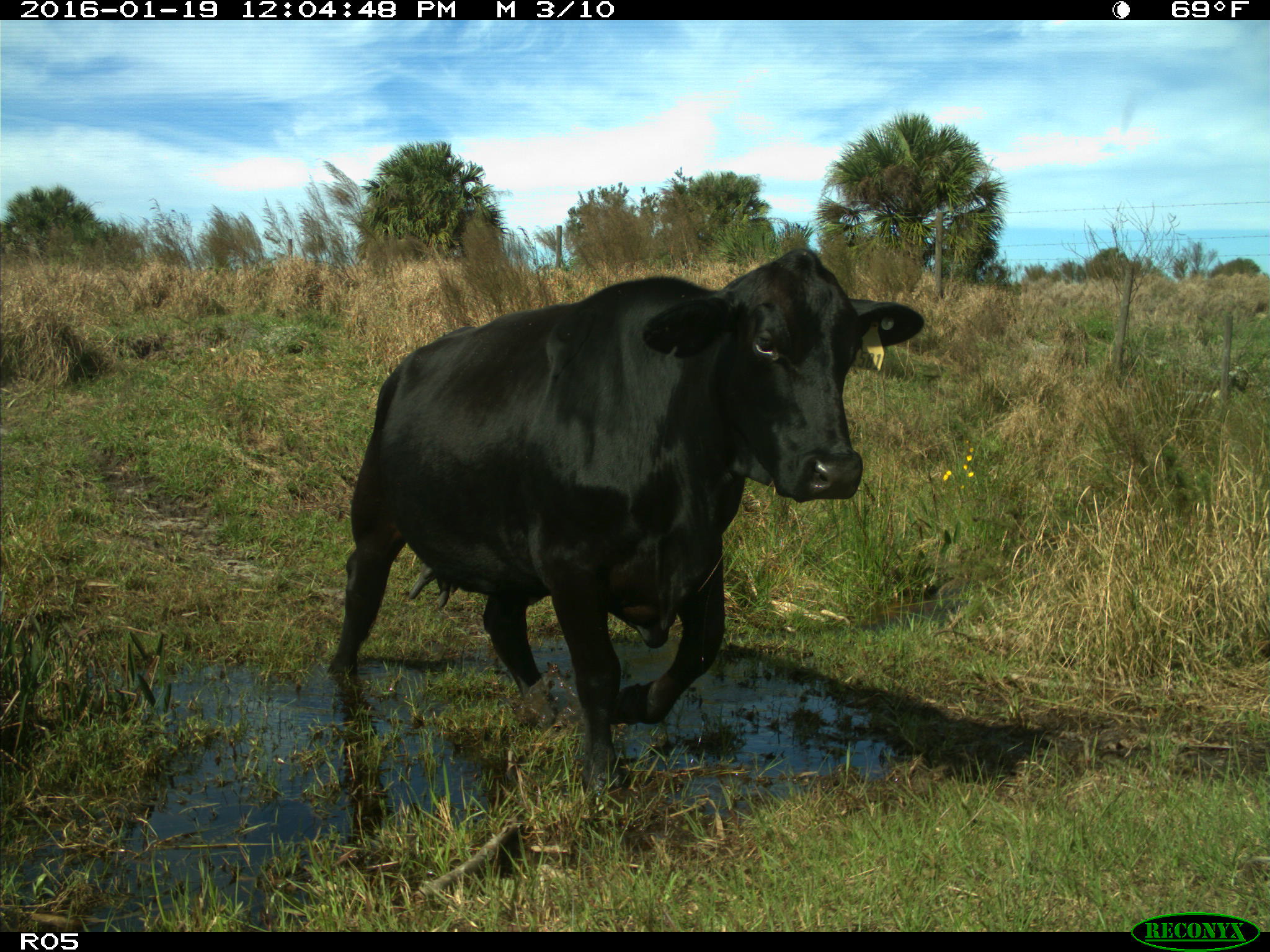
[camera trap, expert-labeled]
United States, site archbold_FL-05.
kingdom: Animalia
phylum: Chordata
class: Mammalia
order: Artiodactyla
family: Bovidae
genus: Bos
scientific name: Bos taurus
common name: domestic cow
Bos taurus (domestic cow).